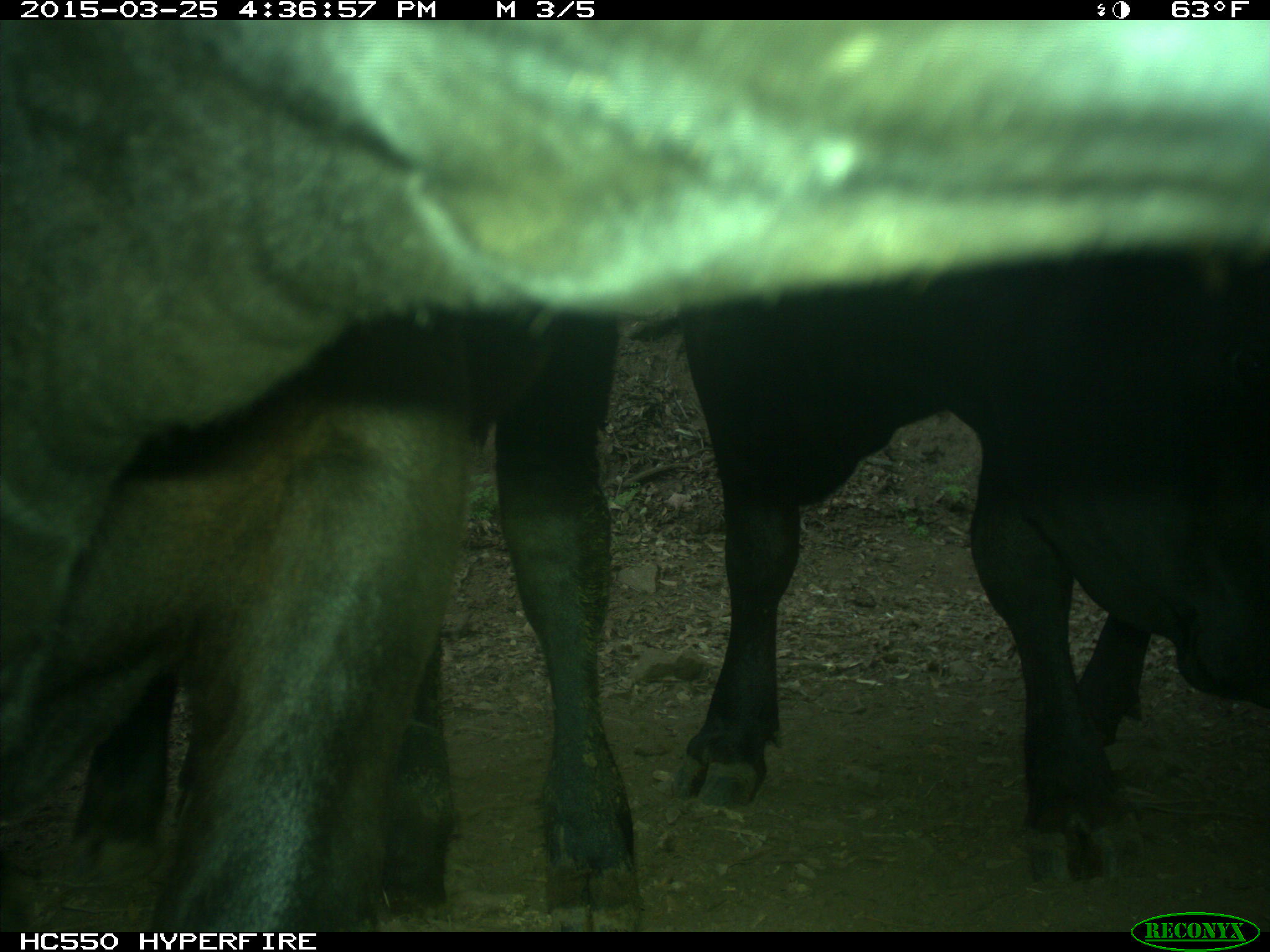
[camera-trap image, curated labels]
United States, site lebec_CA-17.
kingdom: Animalia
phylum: Chordata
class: Mammalia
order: Artiodactyla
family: Bovidae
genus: Bos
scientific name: Bos taurus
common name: domestic cow